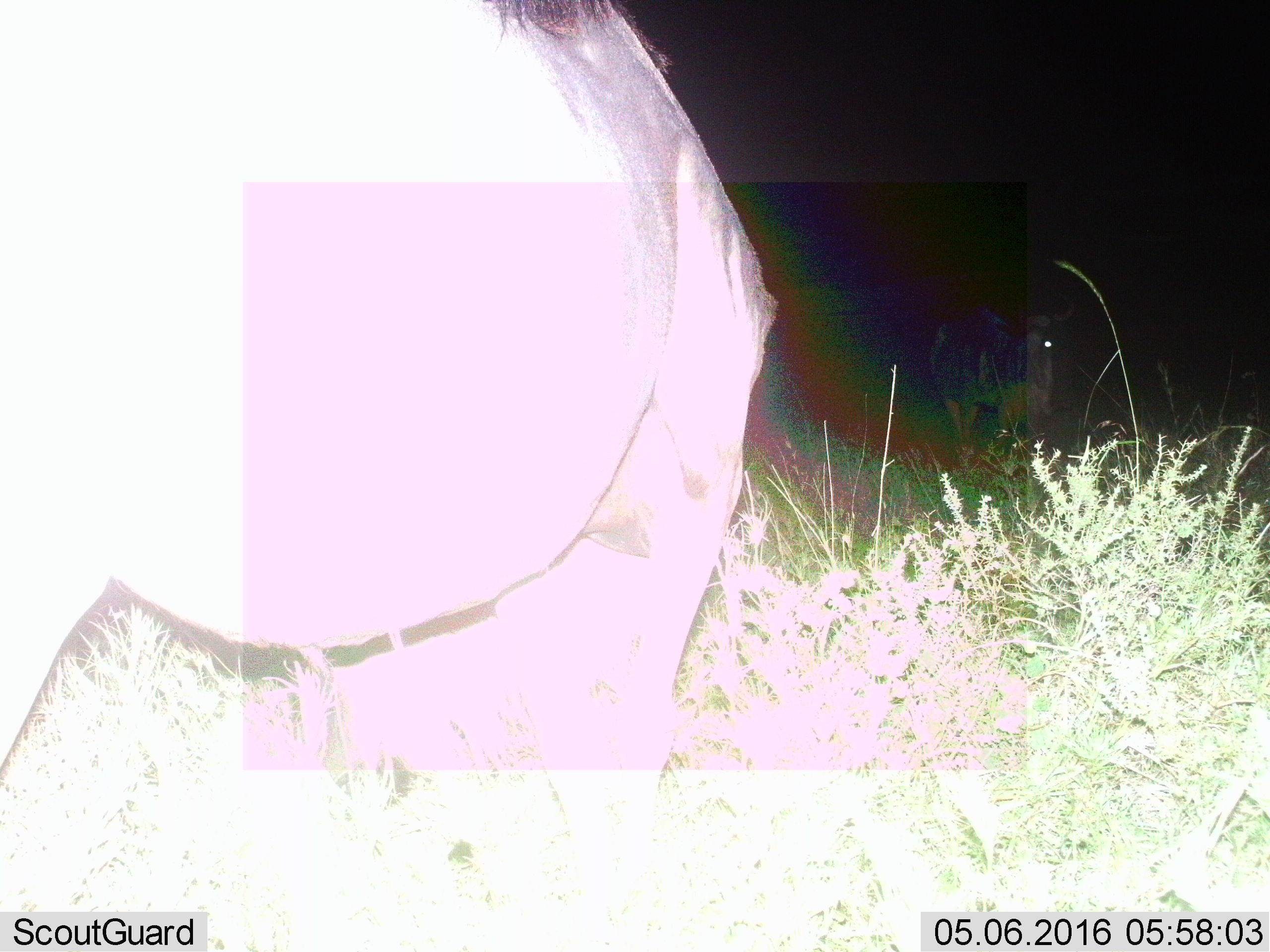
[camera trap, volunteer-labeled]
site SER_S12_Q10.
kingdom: Animalia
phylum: Chordata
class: Mammalia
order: Artiodactyla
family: Bovidae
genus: Connochaetes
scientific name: Connochaetes taurinus taurinus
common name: blue wildebeest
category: wildebeestblue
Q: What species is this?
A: Wildebeestblue (blue wildebeest) (Connochaetes taurinus taurinus).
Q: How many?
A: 2.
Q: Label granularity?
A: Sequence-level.